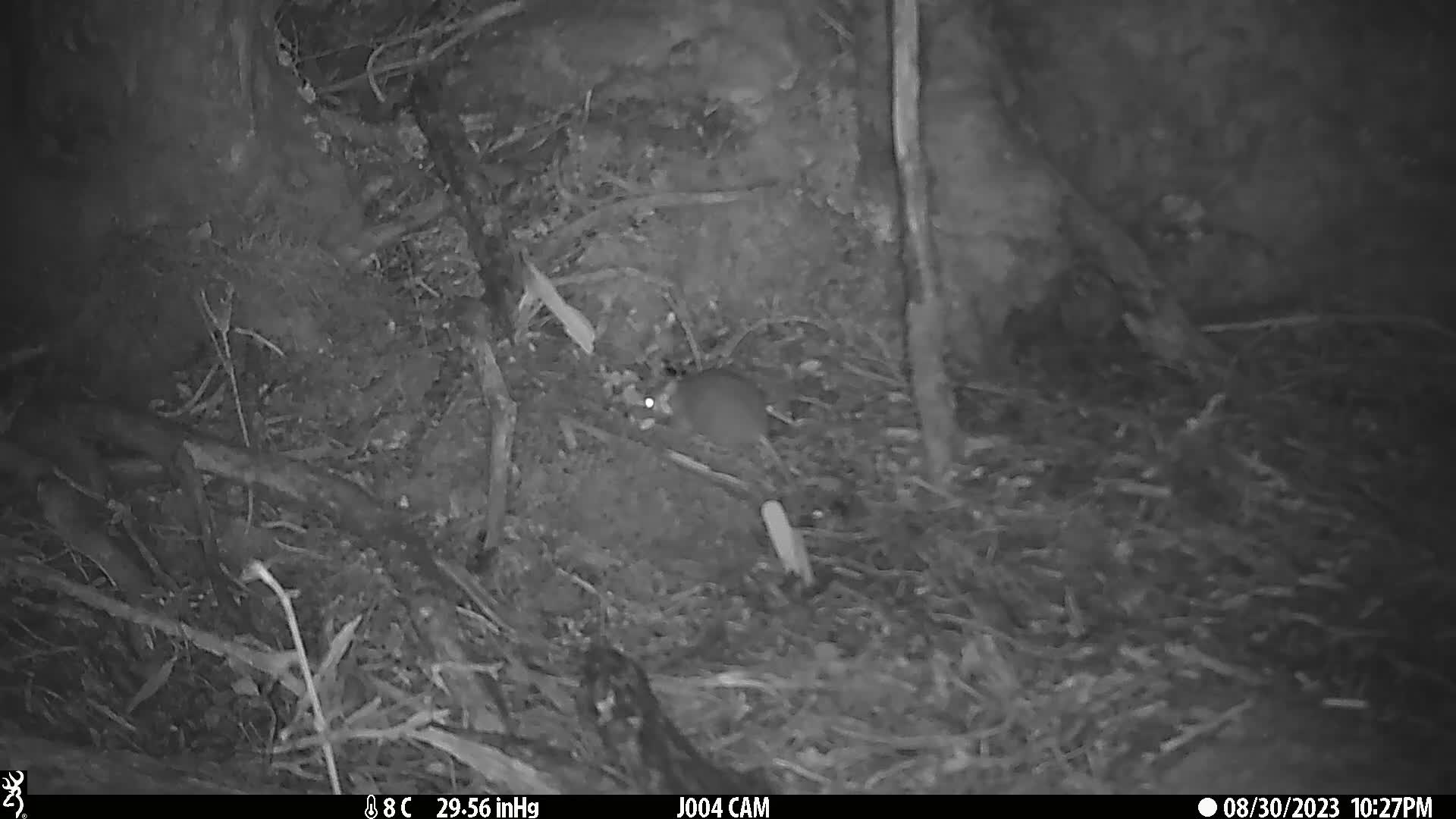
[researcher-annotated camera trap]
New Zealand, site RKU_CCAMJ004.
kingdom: Animalia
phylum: Chordata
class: Mammalia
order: Rodentia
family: Muridae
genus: Rattus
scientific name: Rattus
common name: rat